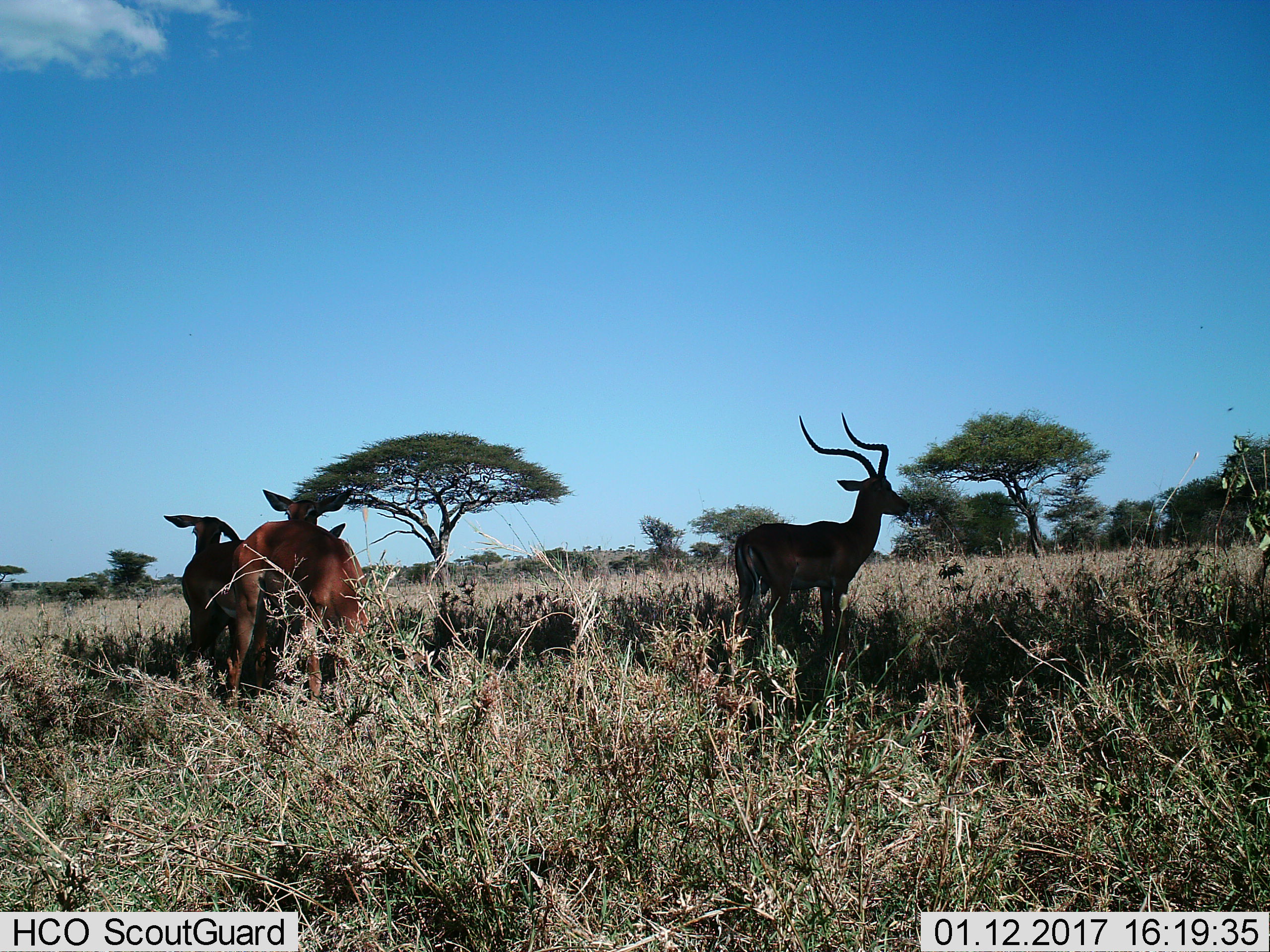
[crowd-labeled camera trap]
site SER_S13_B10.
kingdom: Animalia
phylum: Chordata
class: Mammalia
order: Artiodactyla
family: Bovidae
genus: Aepyceros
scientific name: Aepyceros melampus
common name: impala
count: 4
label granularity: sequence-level